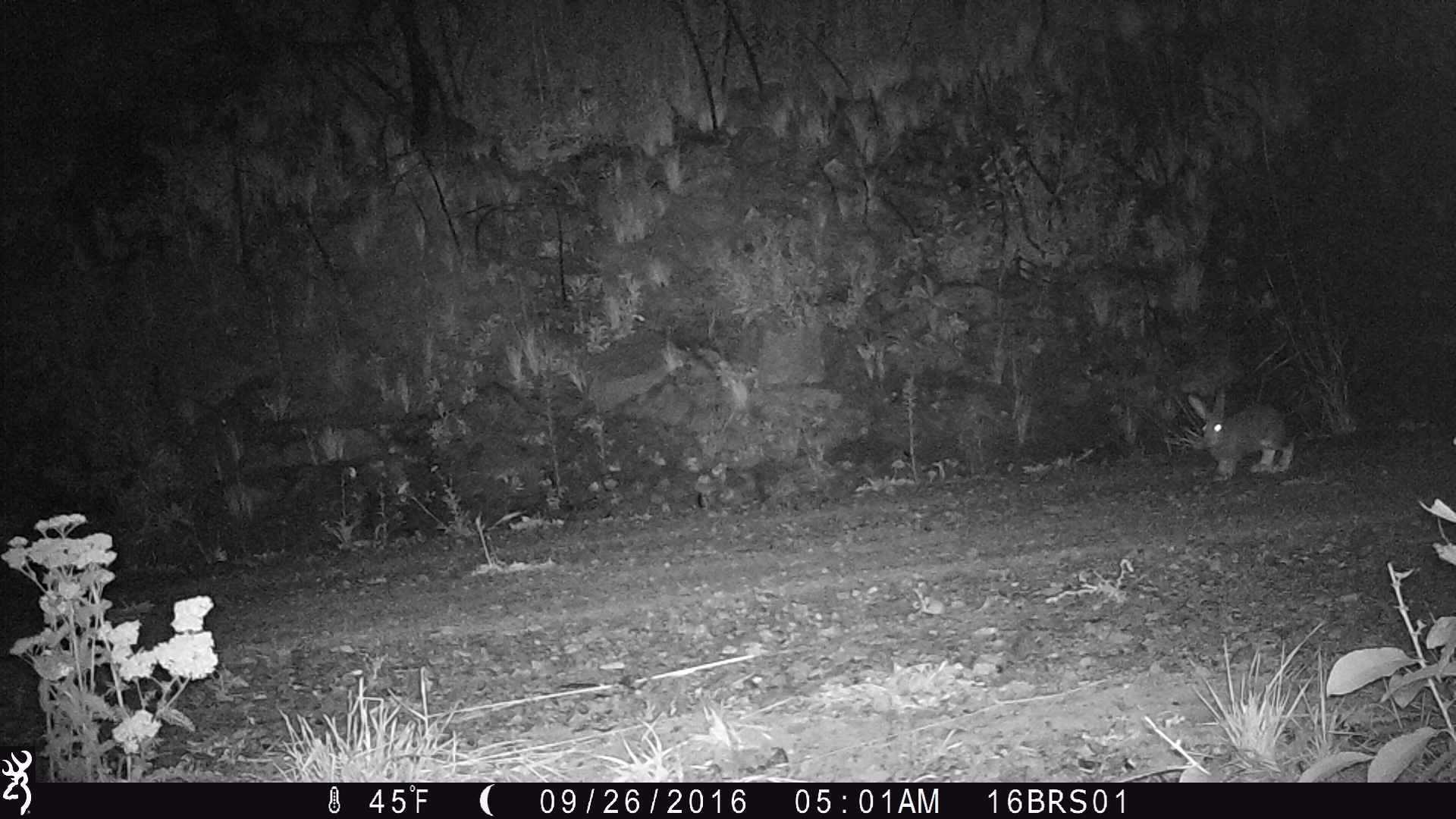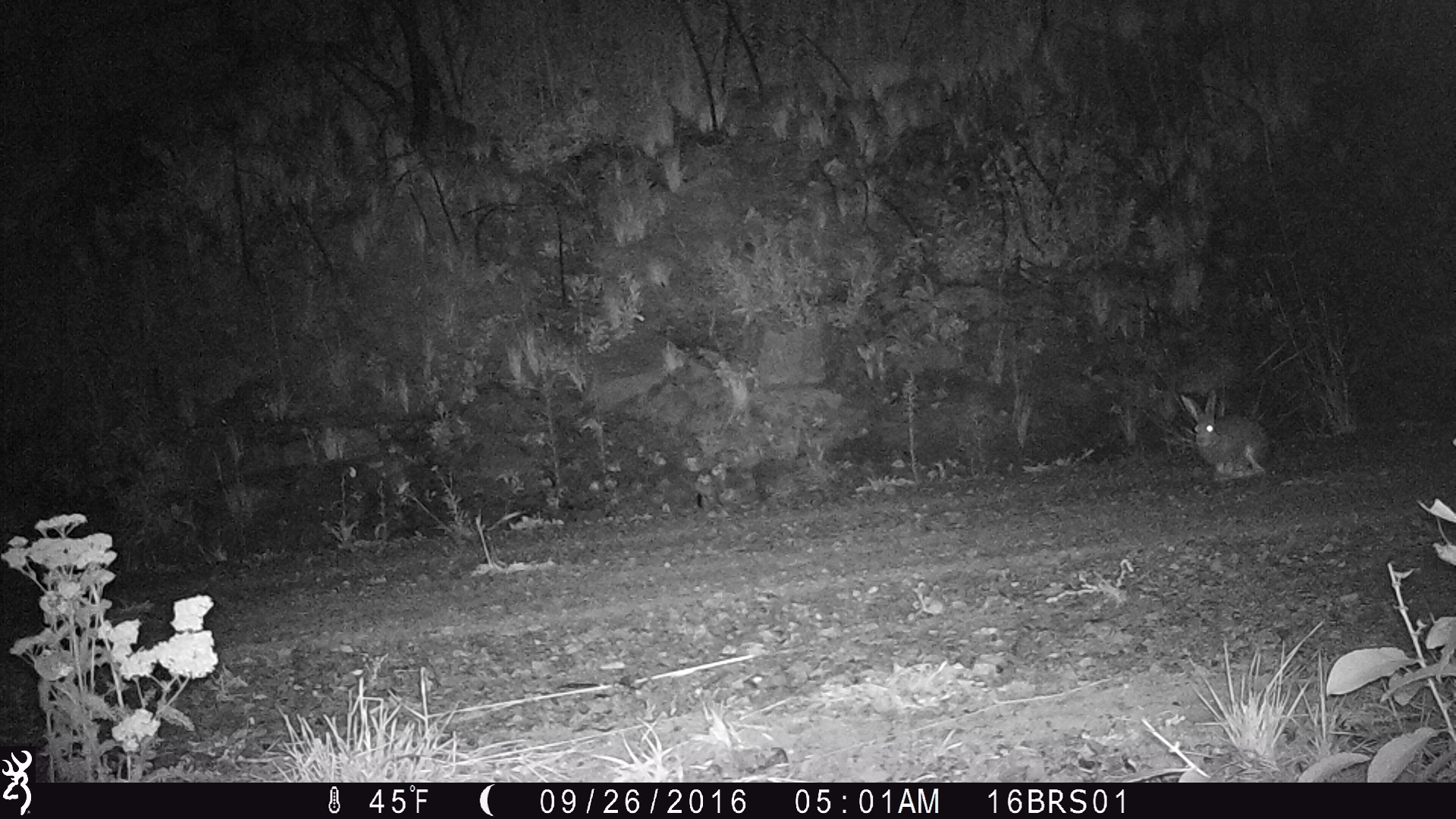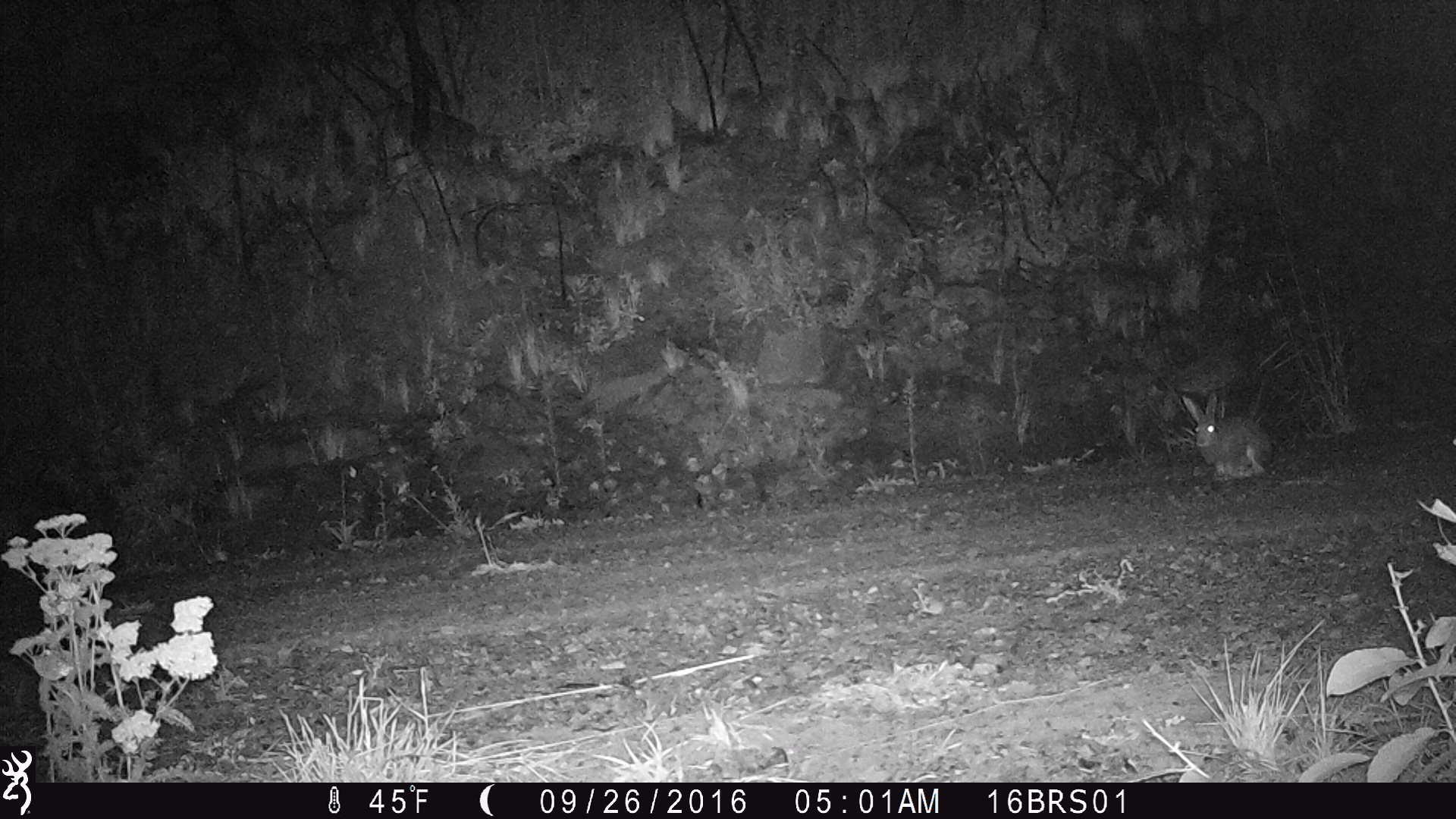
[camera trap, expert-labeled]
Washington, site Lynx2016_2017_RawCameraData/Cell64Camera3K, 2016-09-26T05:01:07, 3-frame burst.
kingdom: Animalia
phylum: Chordata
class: Mammalia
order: Lagomorpha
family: Leporidae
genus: Lepus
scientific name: Lepus americanus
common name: snowshoe hare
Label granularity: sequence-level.